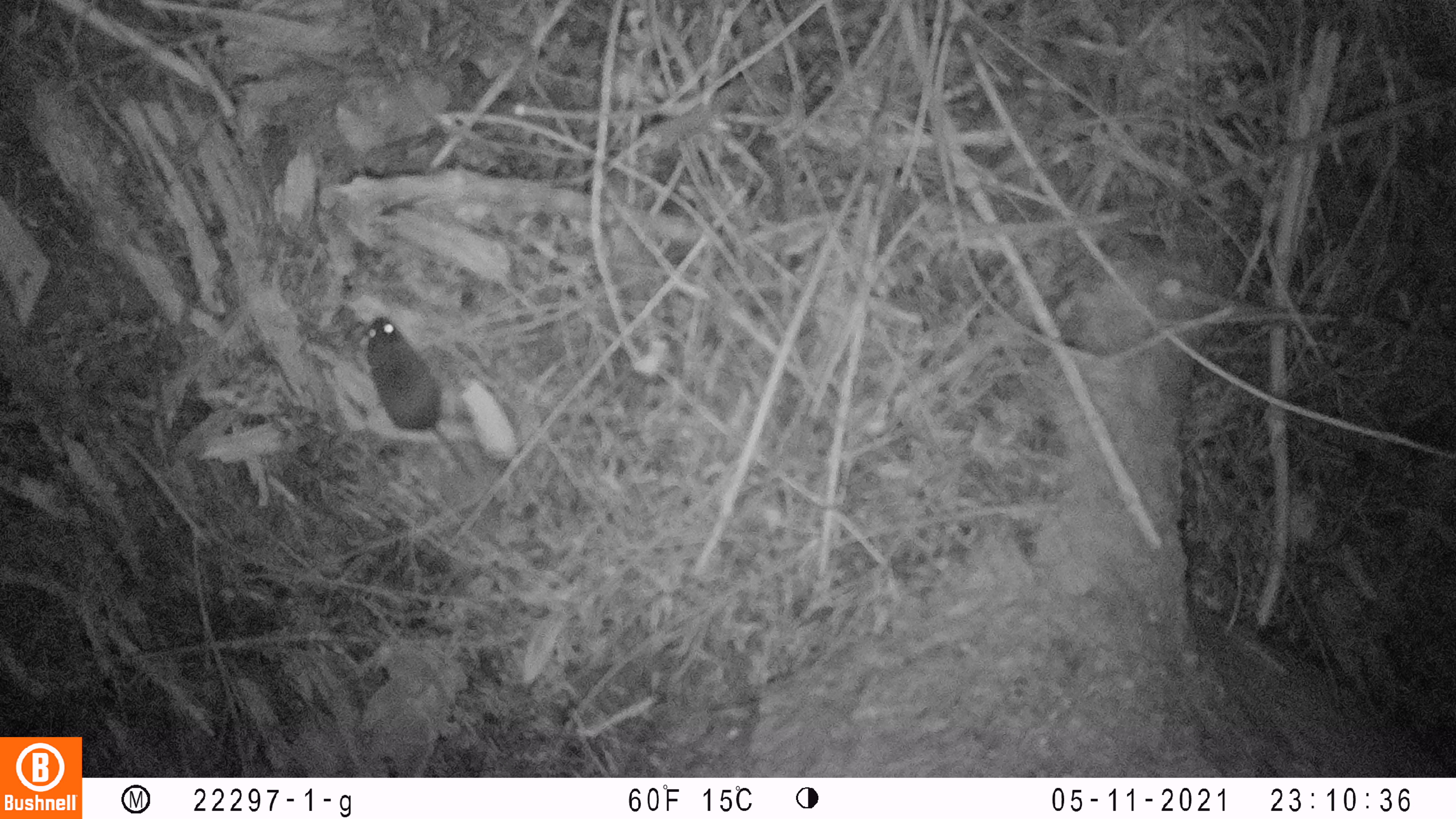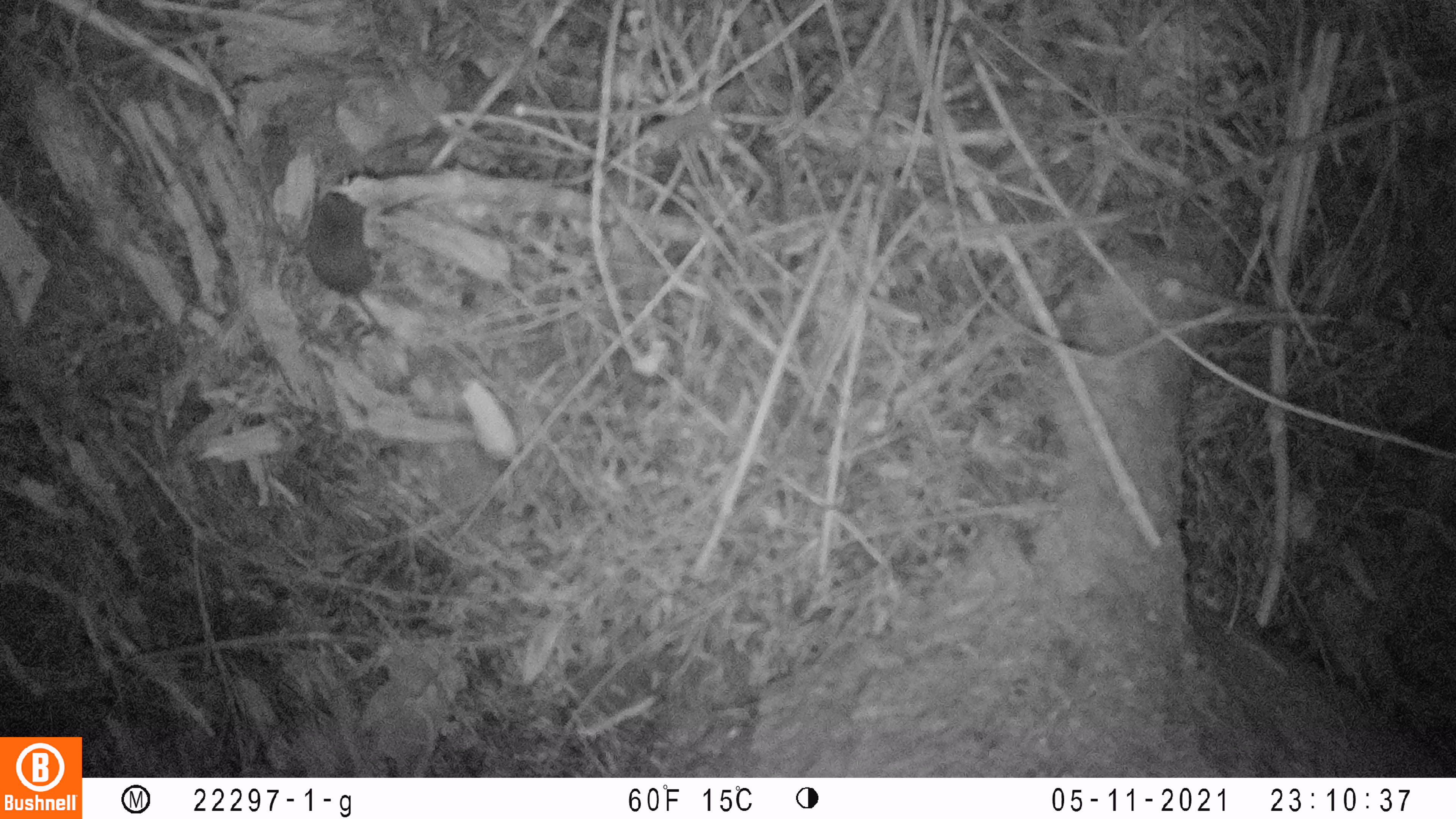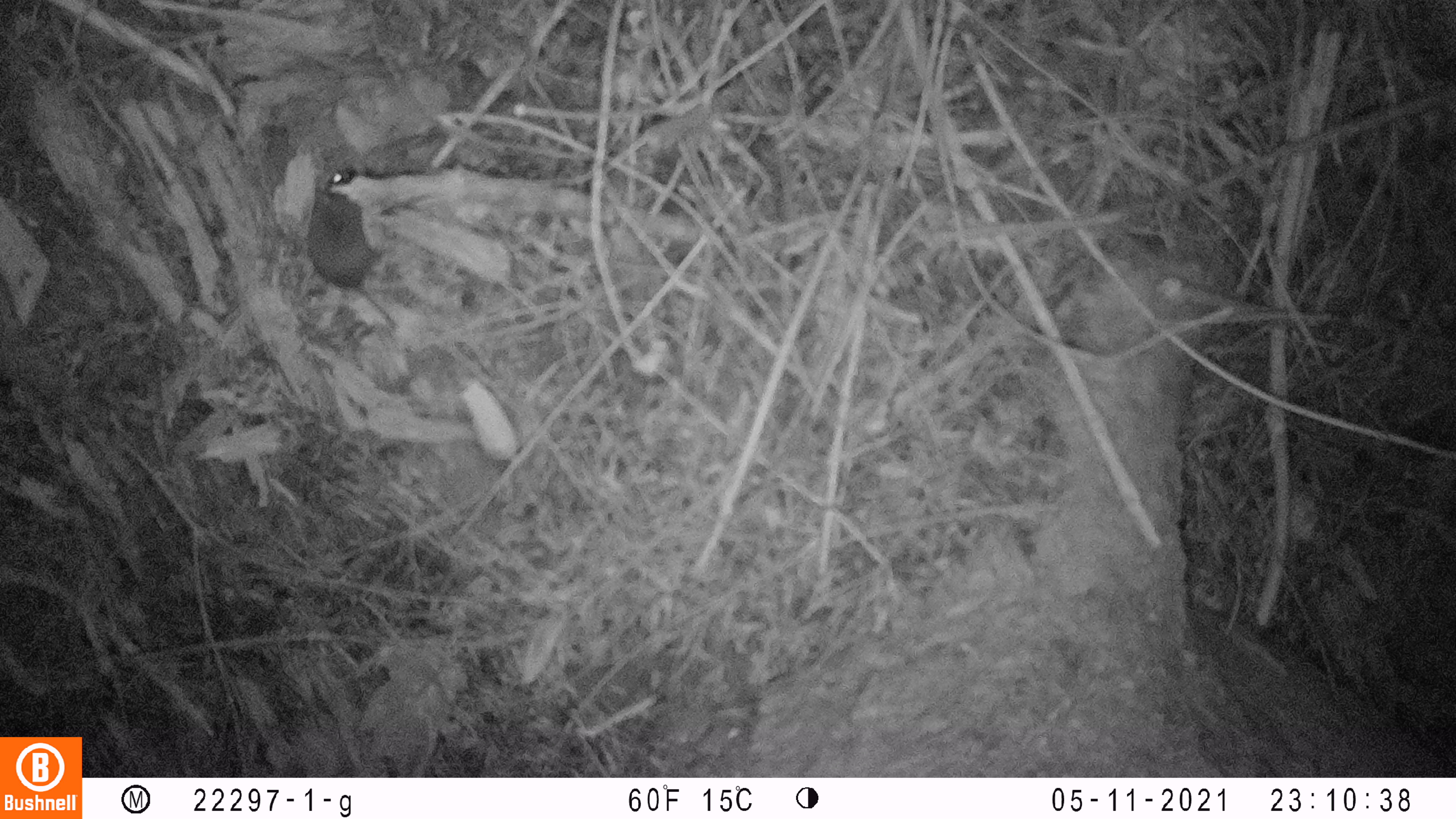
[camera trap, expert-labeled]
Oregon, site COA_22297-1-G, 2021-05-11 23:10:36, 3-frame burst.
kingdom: Animalia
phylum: Chordata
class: Mammalia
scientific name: Mammalia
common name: small mammal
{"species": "small mammal (Mammalia)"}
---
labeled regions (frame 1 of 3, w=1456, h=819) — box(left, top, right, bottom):
small mammal: box(334, 285, 533, 513)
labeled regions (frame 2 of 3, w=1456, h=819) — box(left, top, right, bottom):
small mammal: box(274, 144, 417, 390)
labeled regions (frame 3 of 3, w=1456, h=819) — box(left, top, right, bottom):
small mammal: box(262, 154, 451, 364)